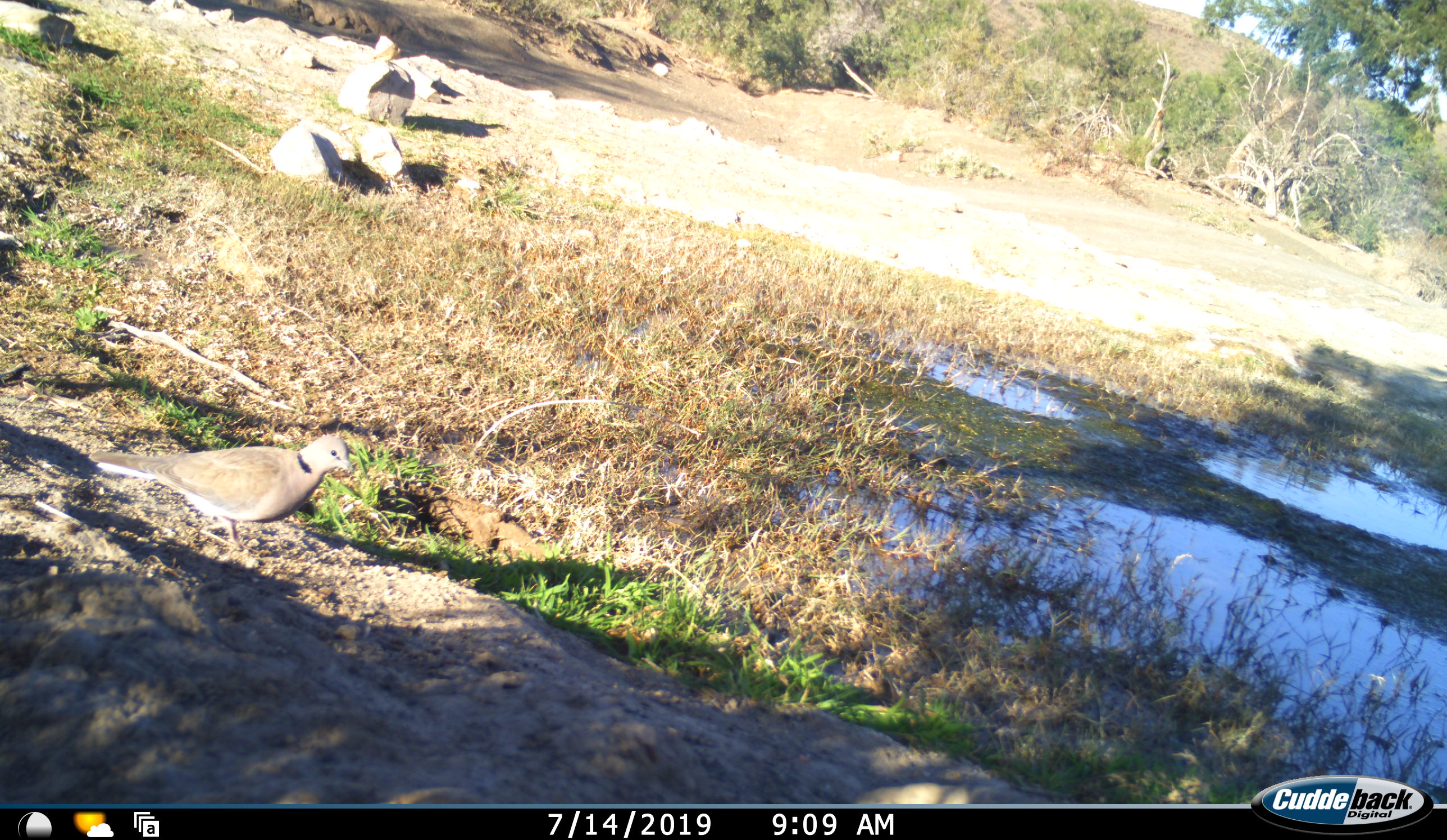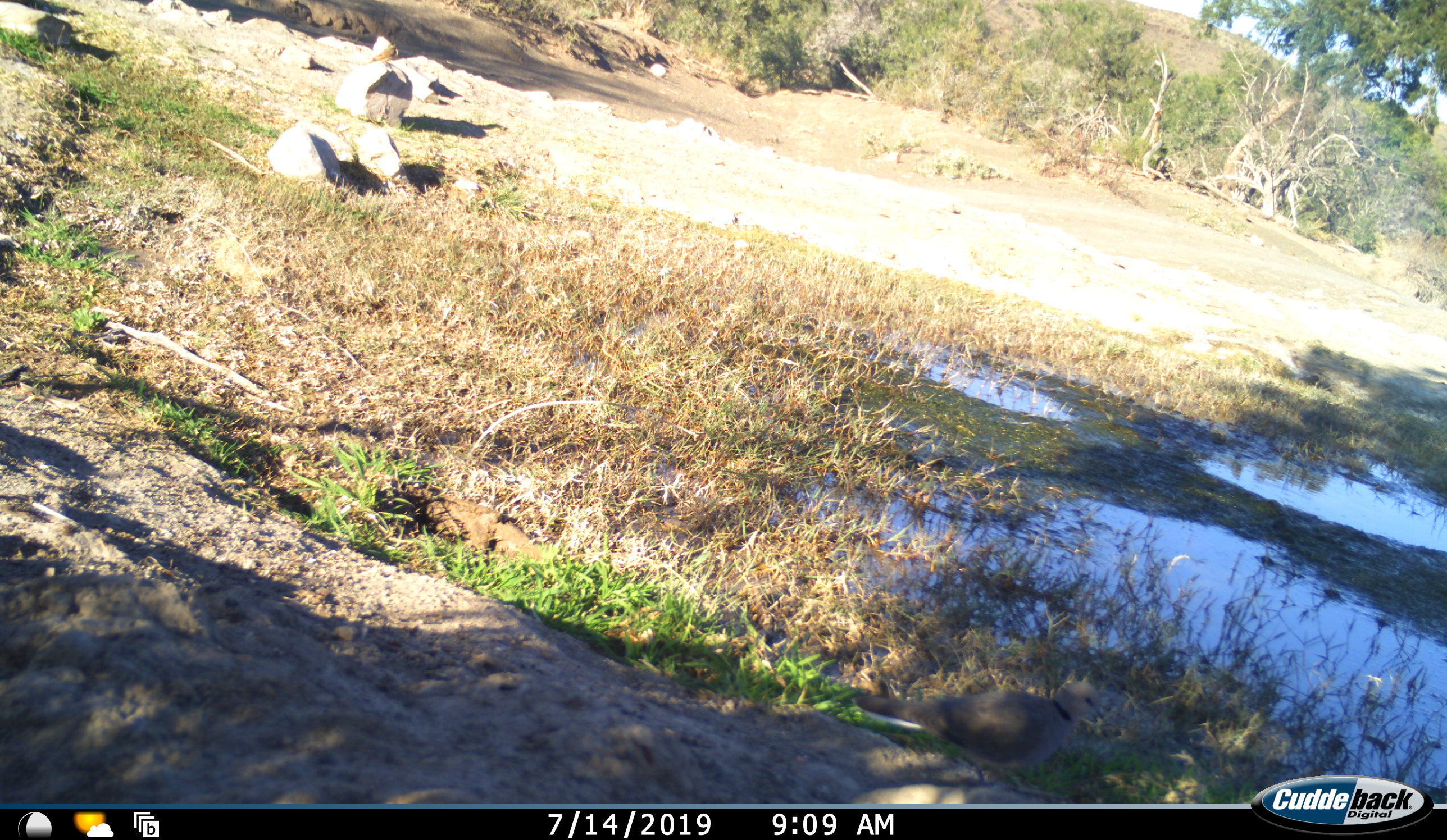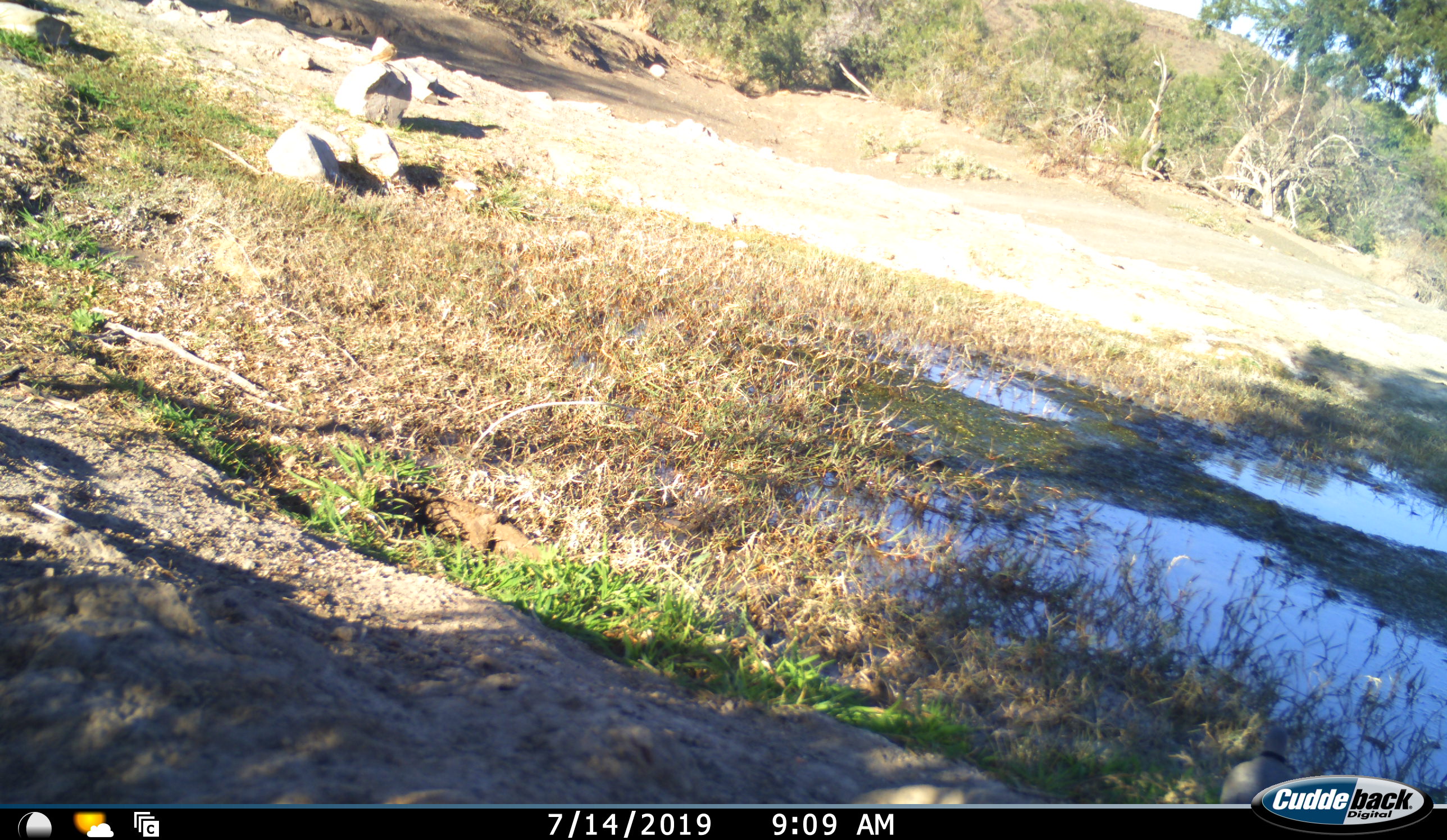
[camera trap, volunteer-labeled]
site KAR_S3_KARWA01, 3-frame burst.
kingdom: Animalia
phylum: Chordata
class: Aves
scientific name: Aves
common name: bird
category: birdother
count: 1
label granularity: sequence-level